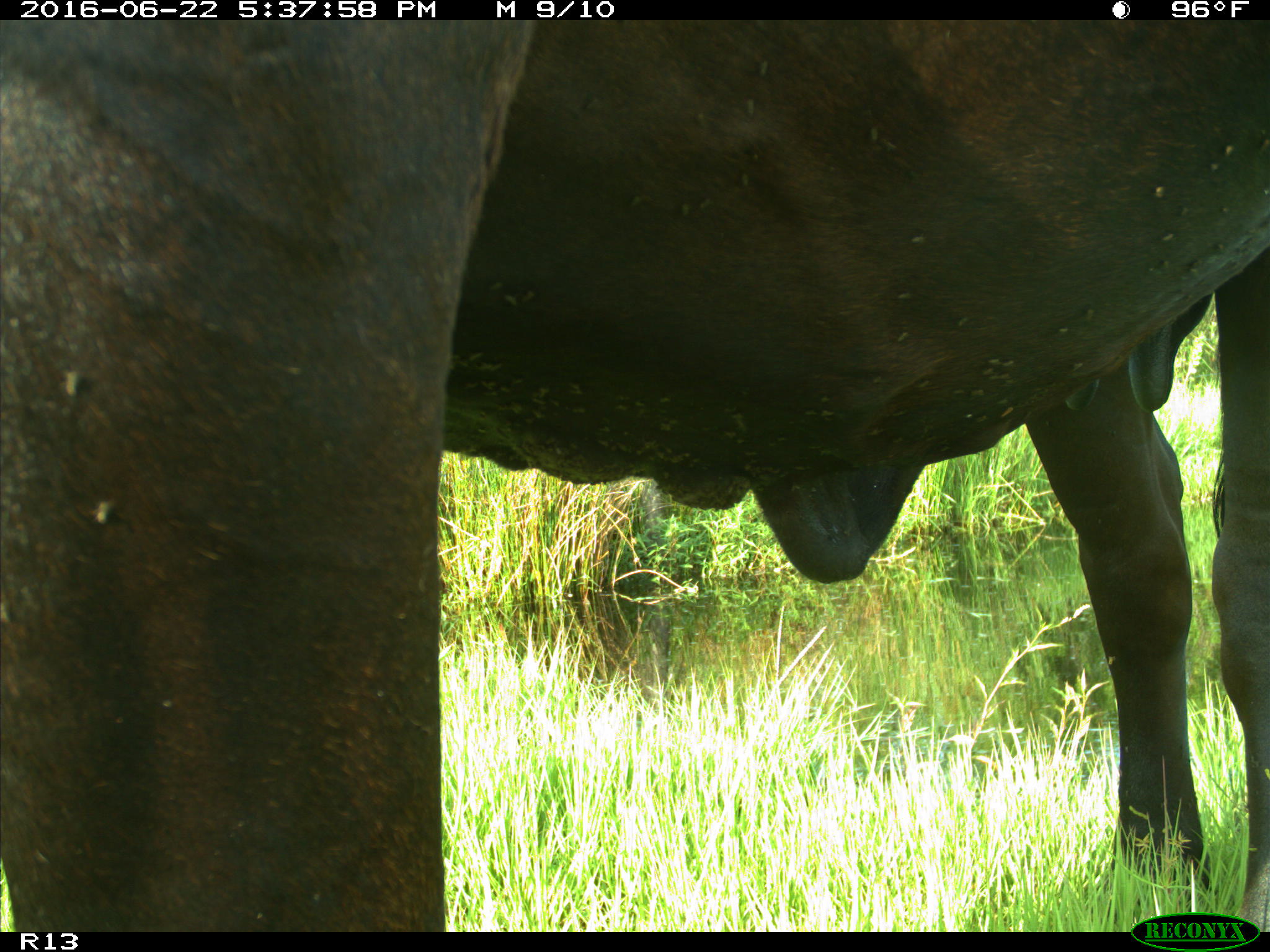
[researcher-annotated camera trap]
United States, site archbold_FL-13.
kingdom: Animalia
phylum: Chordata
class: Mammalia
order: Artiodactyla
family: Bovidae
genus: Bos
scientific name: Bos taurus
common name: domestic cow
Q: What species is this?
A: Bos taurus (domestic cow).